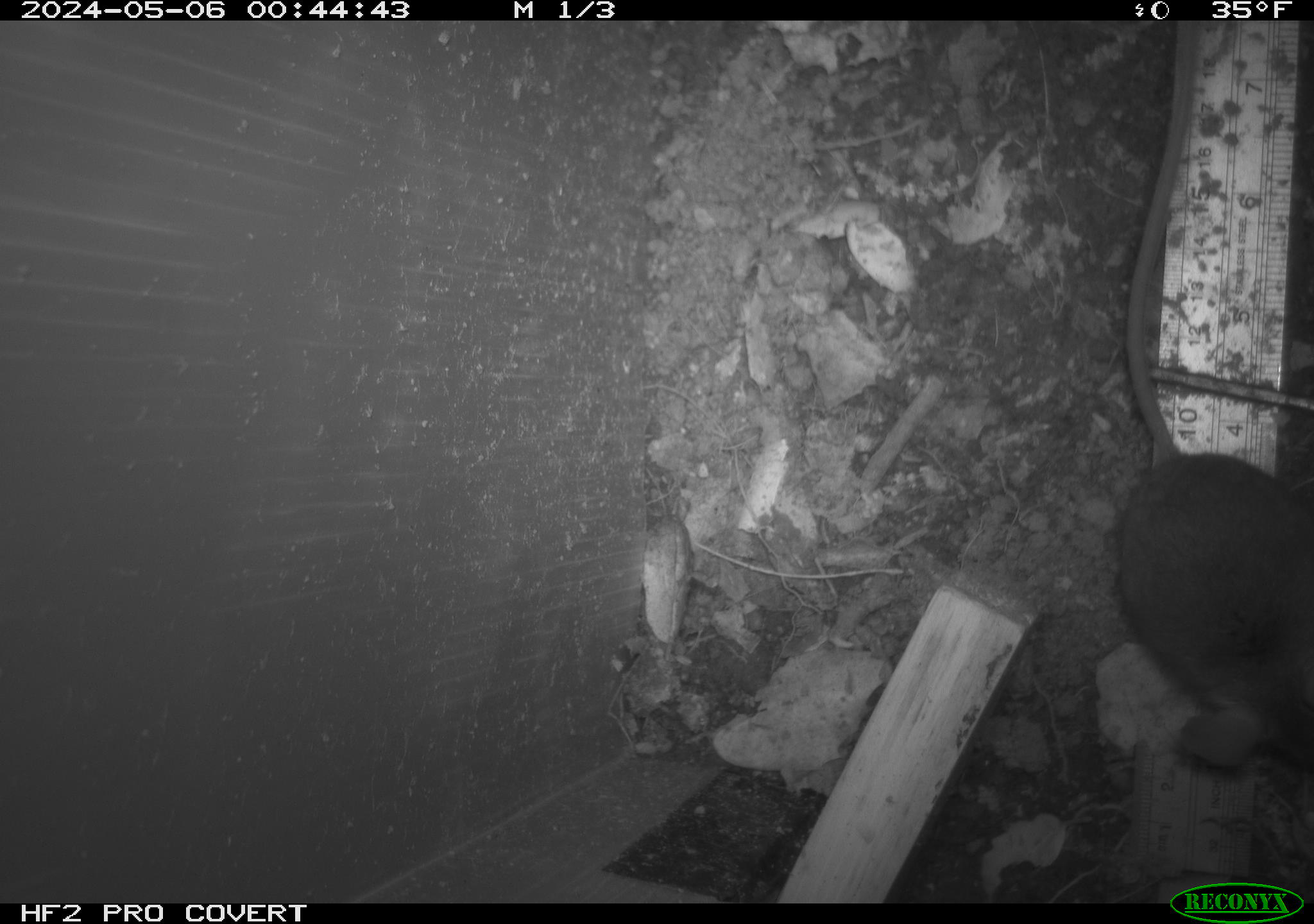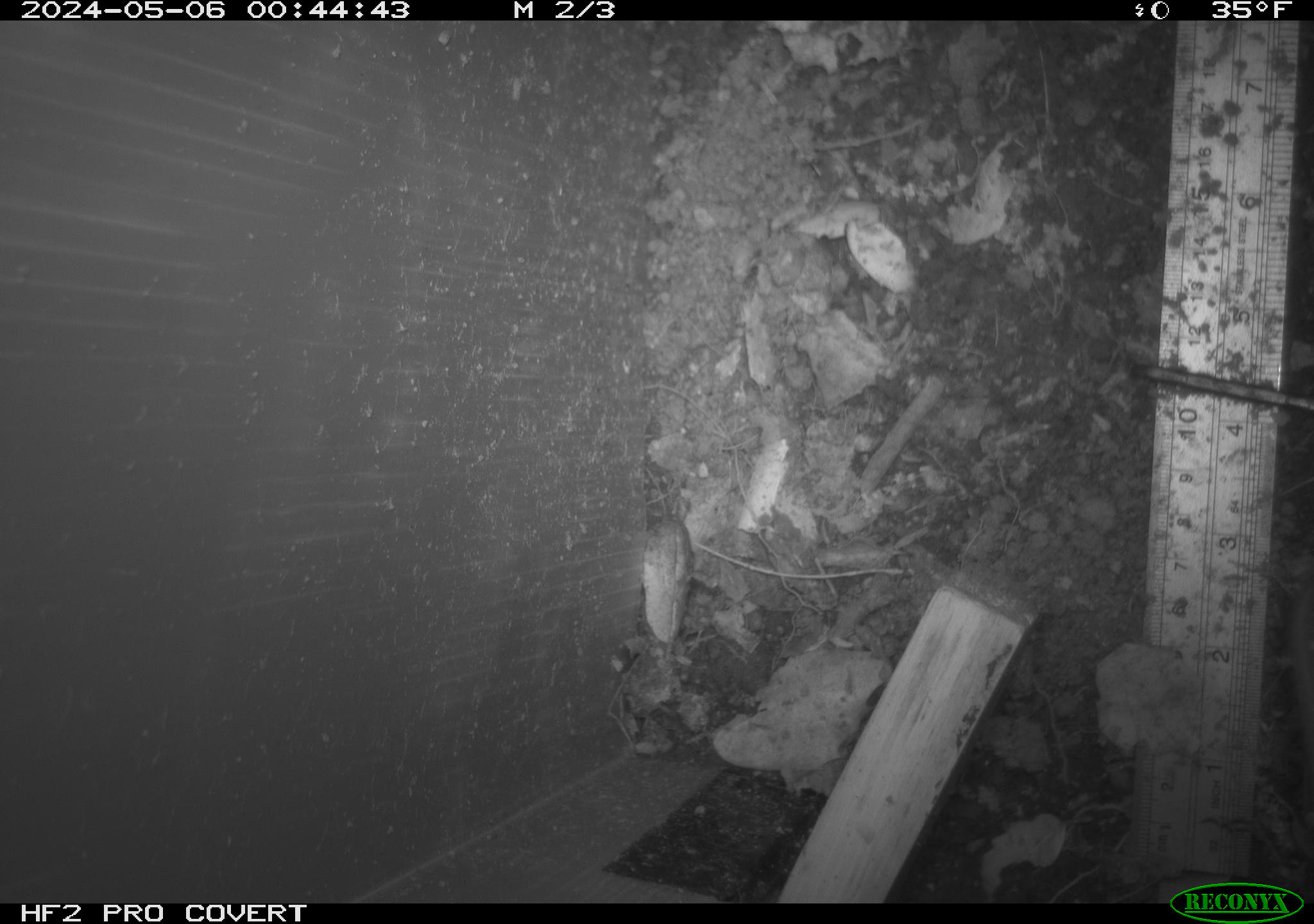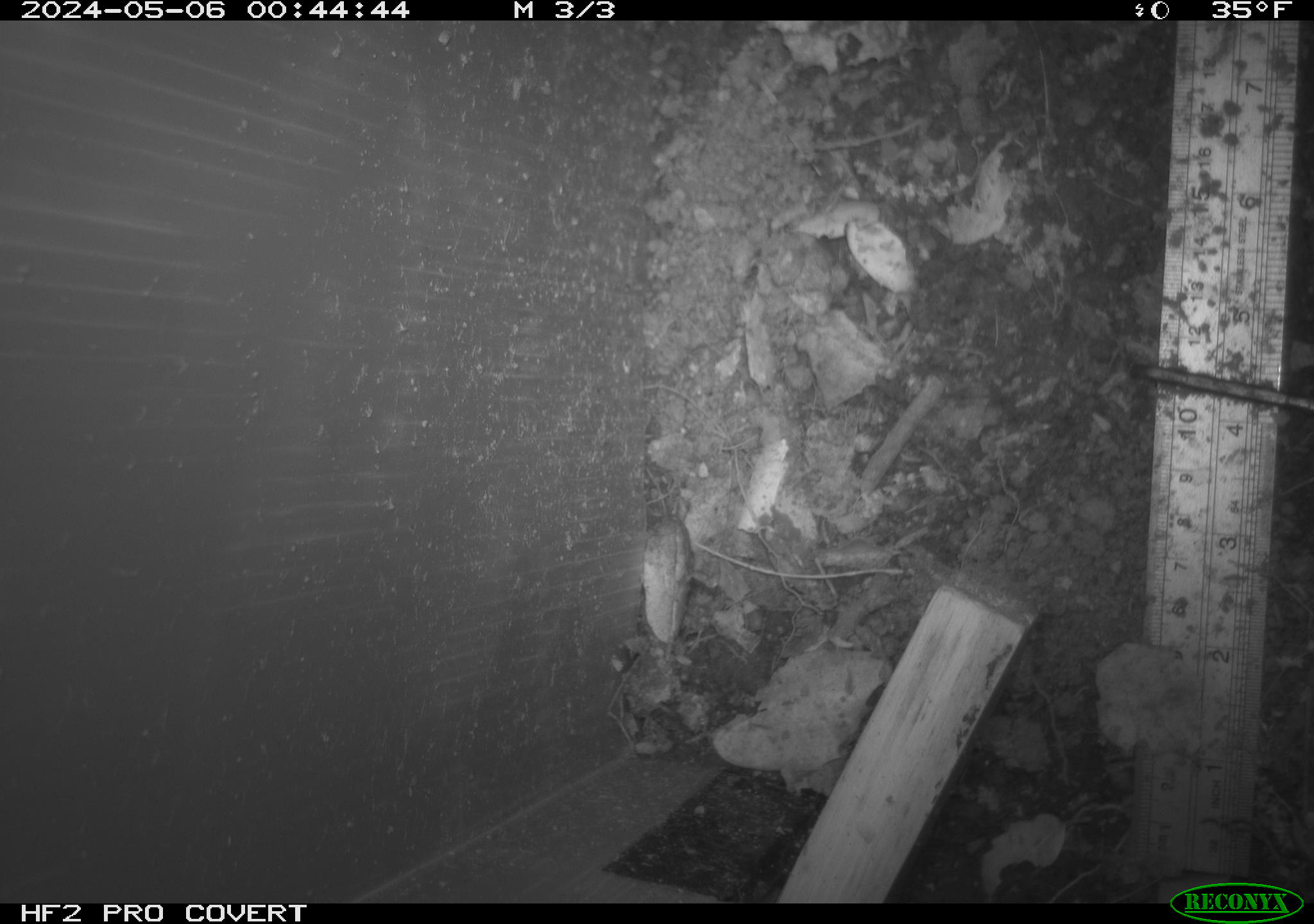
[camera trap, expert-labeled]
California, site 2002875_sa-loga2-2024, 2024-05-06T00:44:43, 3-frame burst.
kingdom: Animalia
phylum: Chordata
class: Mammalia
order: Rodentia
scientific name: Rodentia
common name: rodent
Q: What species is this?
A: Rodent (Rodentia).